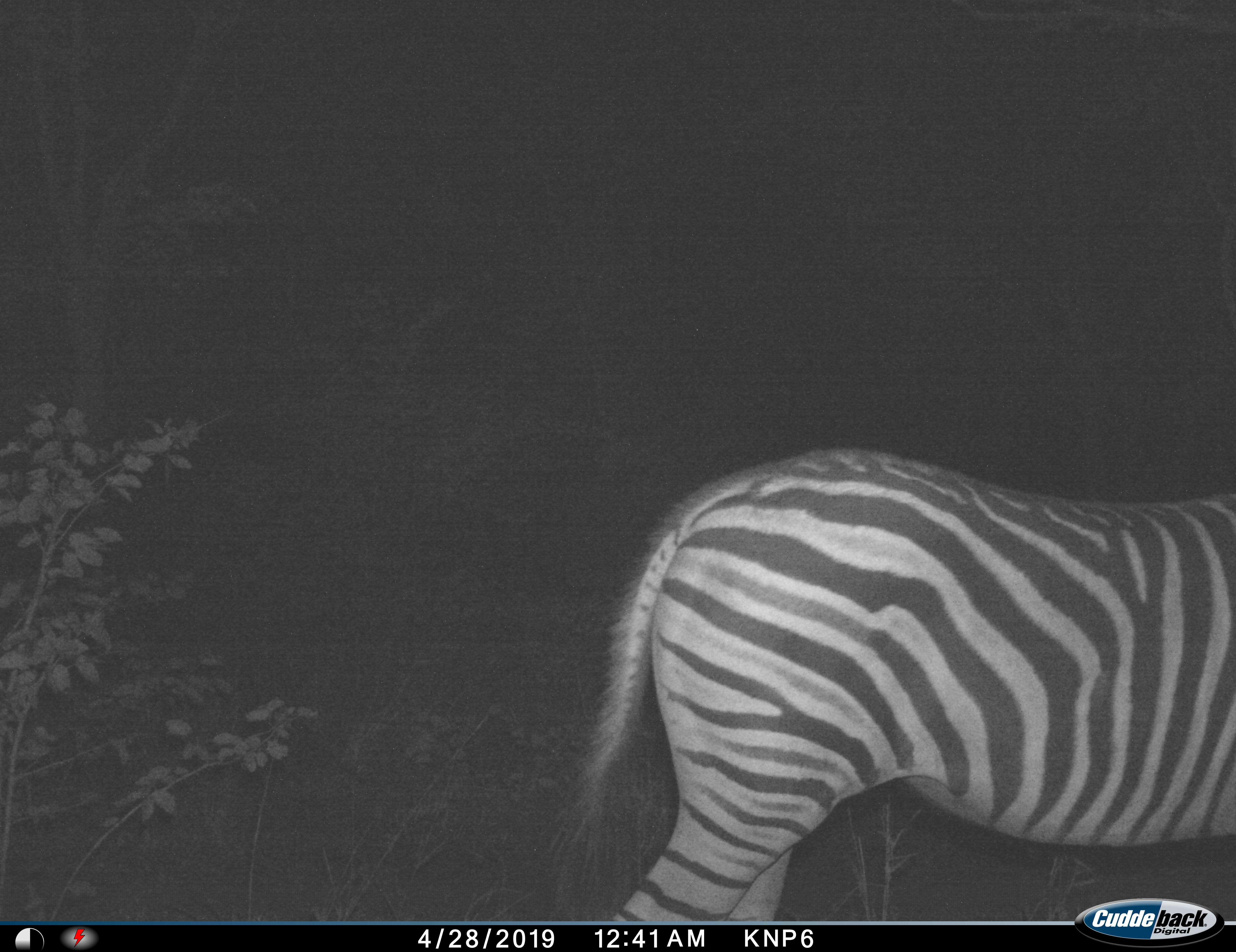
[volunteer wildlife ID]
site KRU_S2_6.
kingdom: Animalia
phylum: Chordata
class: Mammalia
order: Perissodactyla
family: Equidae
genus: Equus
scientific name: Equus quagga burchellii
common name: burchell's zebra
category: zebraburchells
Zebraburchells (burchell's zebra) (Equus quagga burchellii), count 1. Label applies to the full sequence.